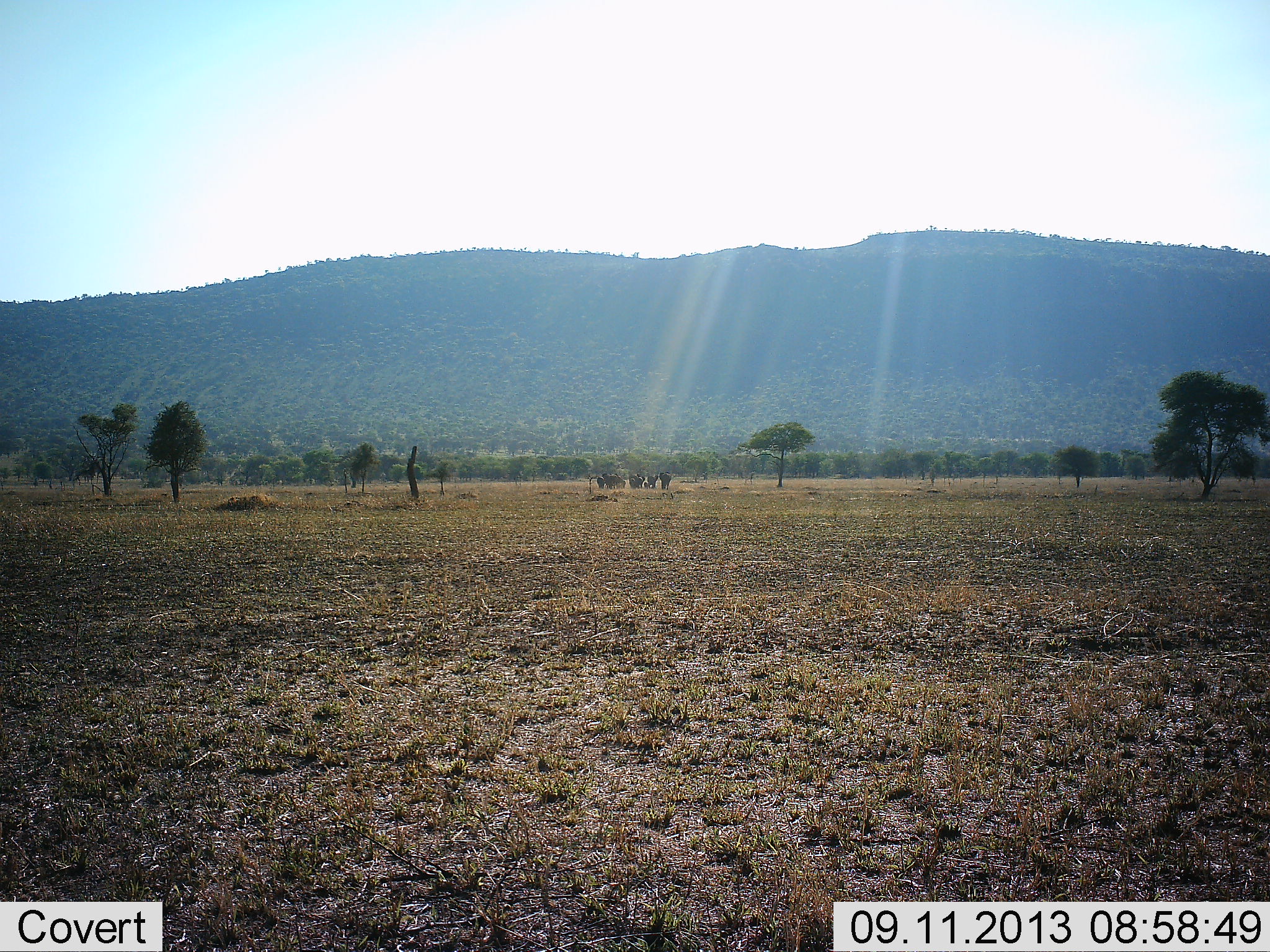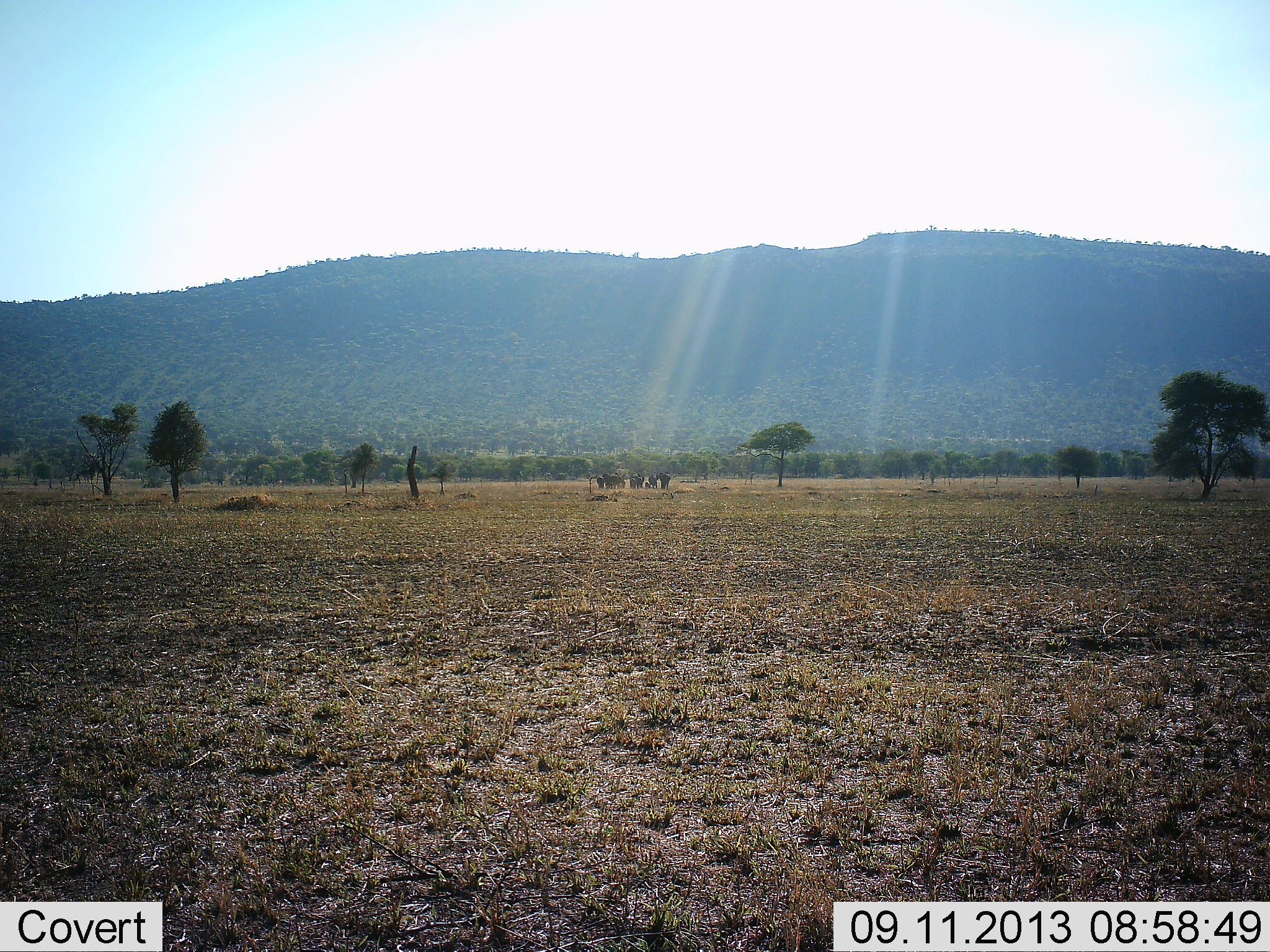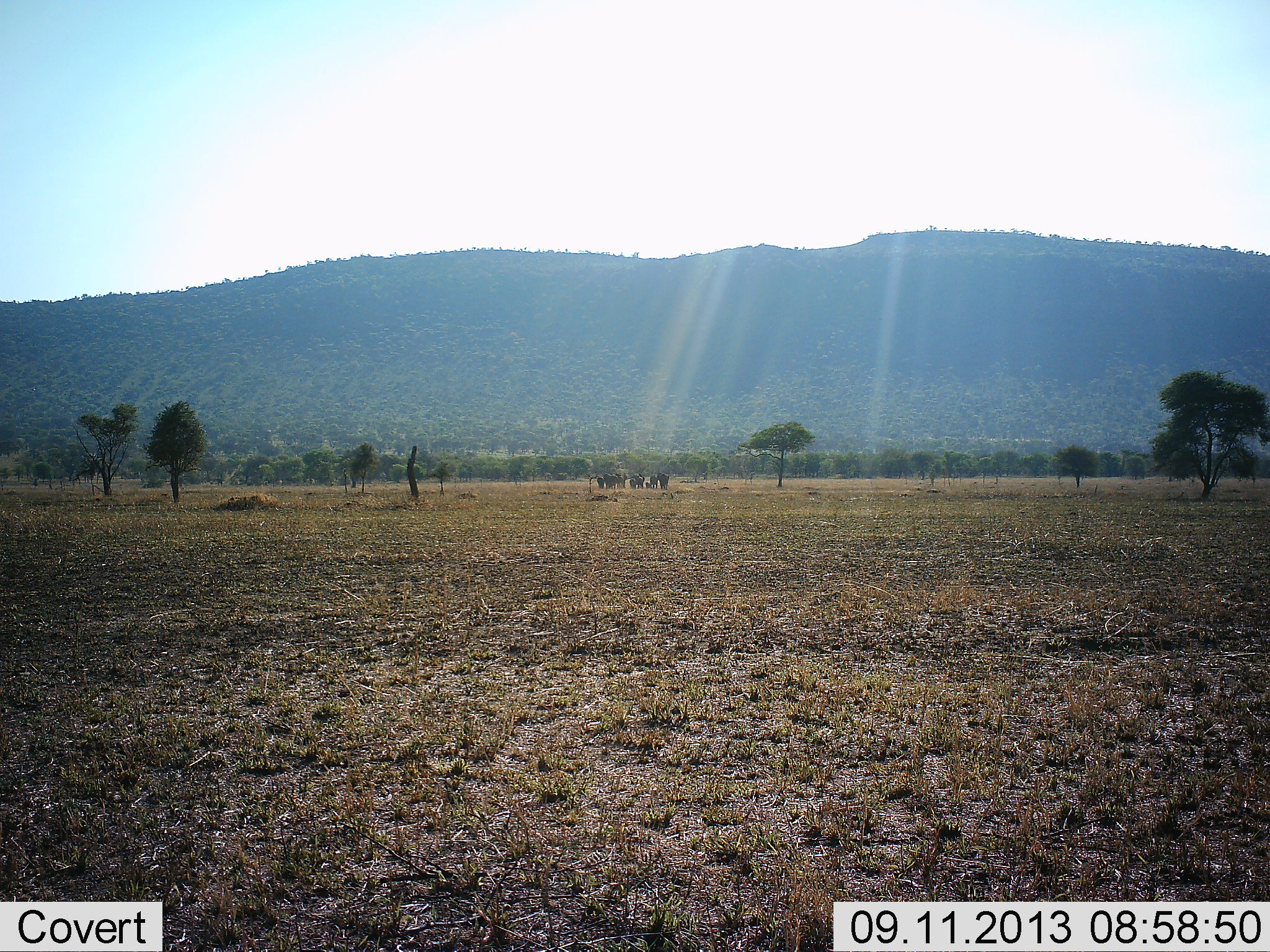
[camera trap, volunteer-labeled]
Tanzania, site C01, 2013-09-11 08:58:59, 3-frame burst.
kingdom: Animalia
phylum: Chordata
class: Mammalia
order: Proboscidea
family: Elephantidae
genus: Loxodonta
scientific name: Loxodonta africana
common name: african bush elephant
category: elephant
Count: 8.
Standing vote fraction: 44%.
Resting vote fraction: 11%.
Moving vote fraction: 56%.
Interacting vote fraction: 0%.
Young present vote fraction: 22%.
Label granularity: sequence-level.